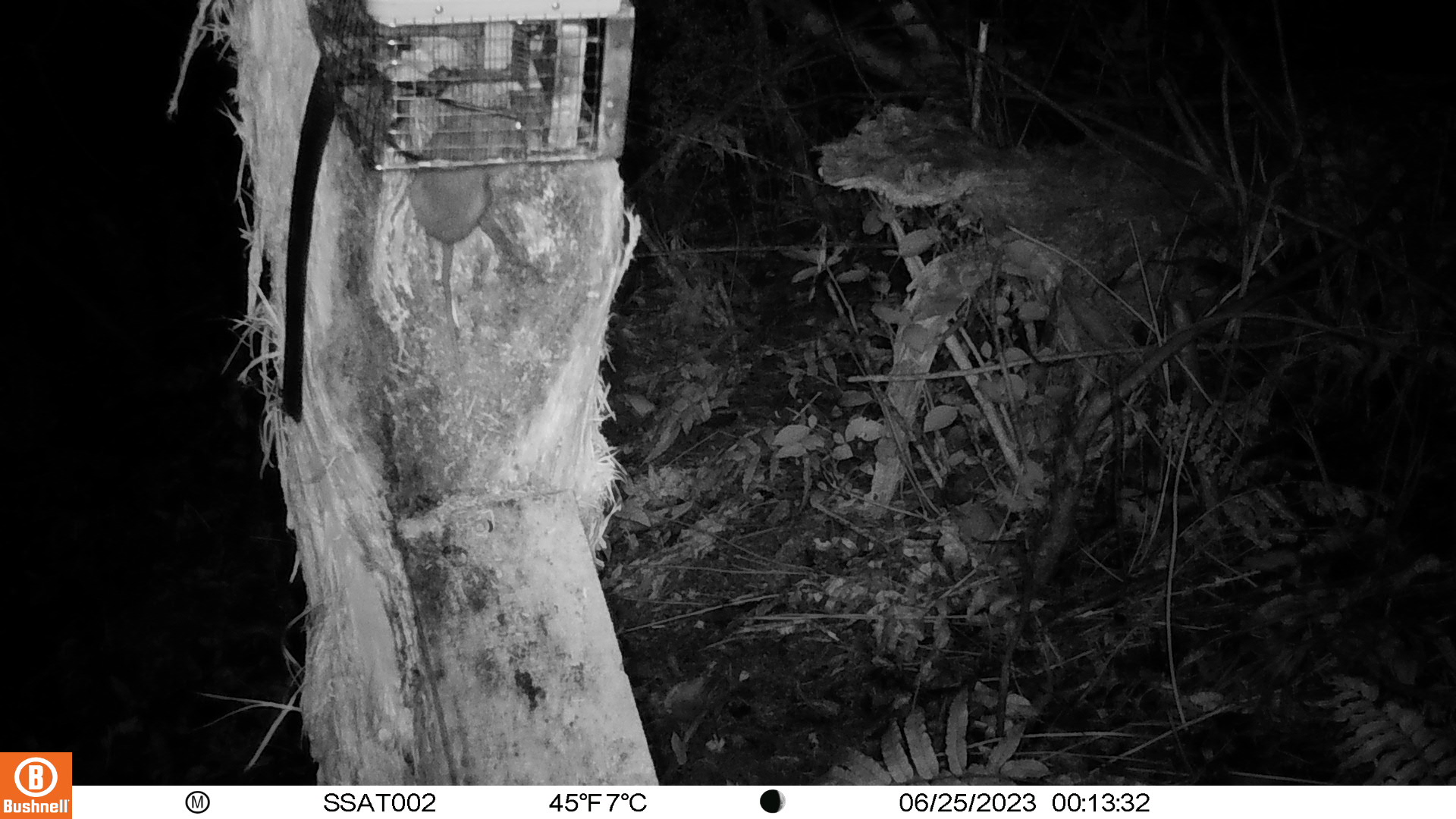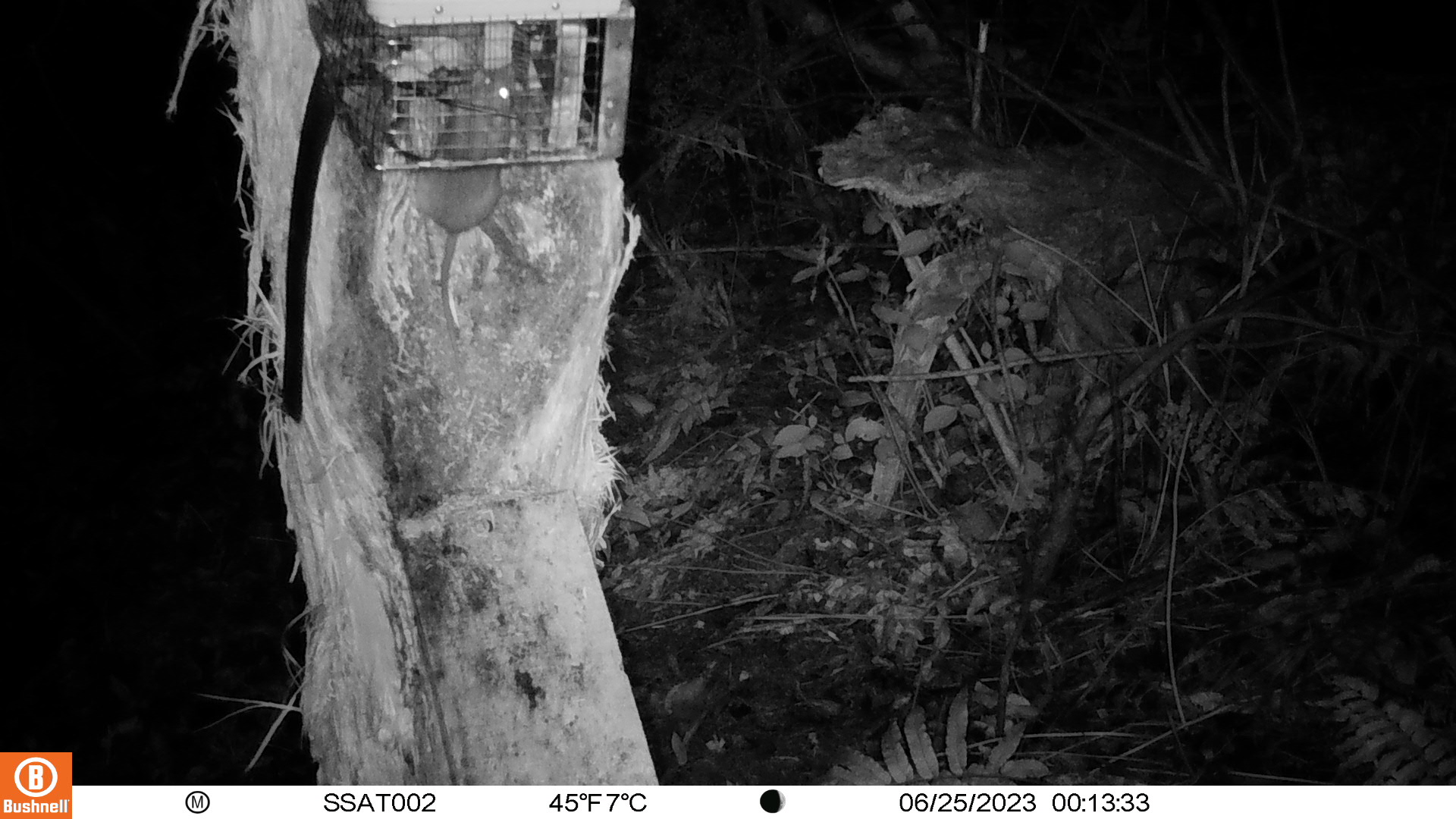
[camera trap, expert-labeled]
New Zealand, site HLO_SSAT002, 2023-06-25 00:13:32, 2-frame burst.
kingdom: Animalia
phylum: Chordata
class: Mammalia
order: Rodentia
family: Muridae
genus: Rattus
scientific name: Rattus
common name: rat